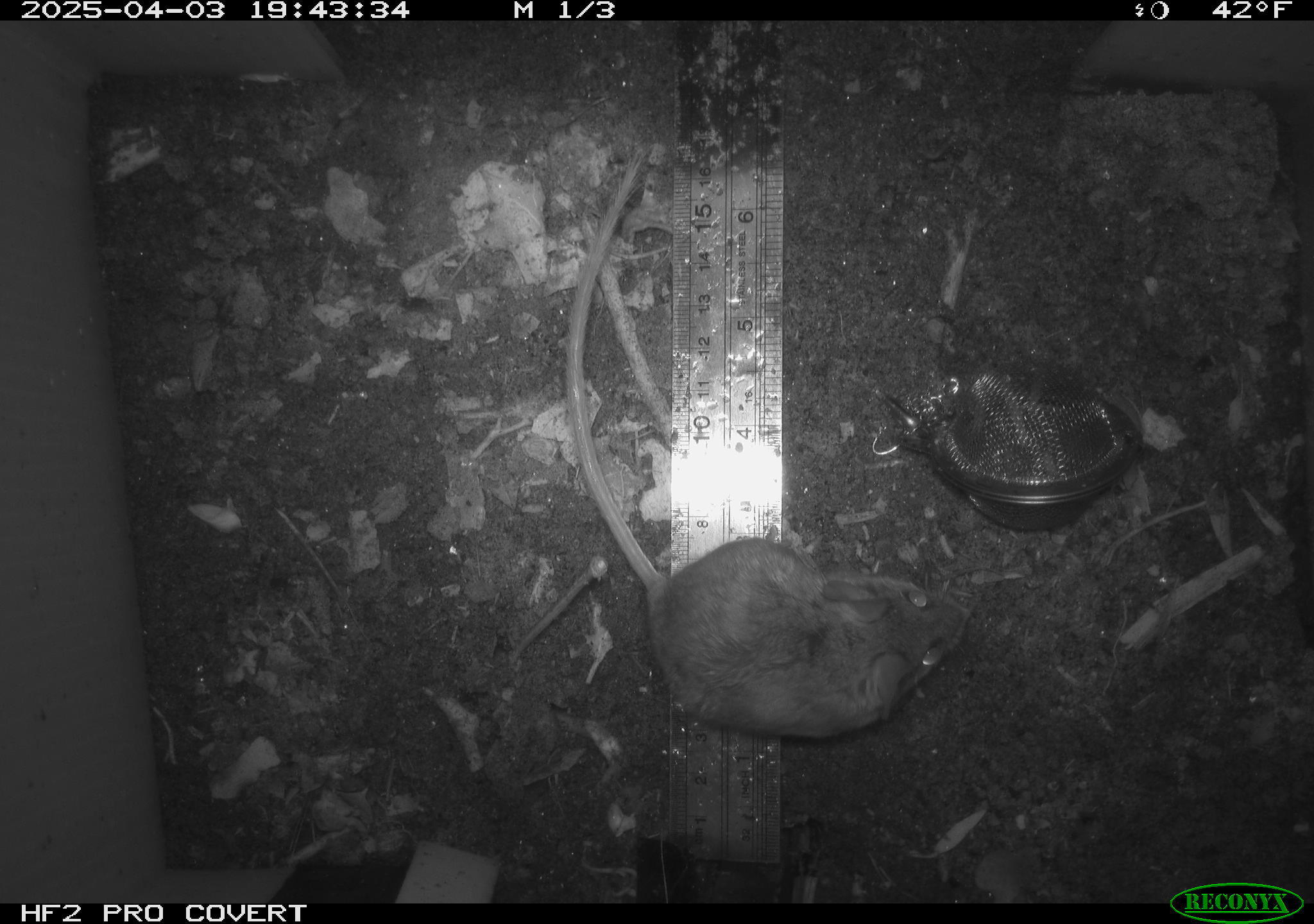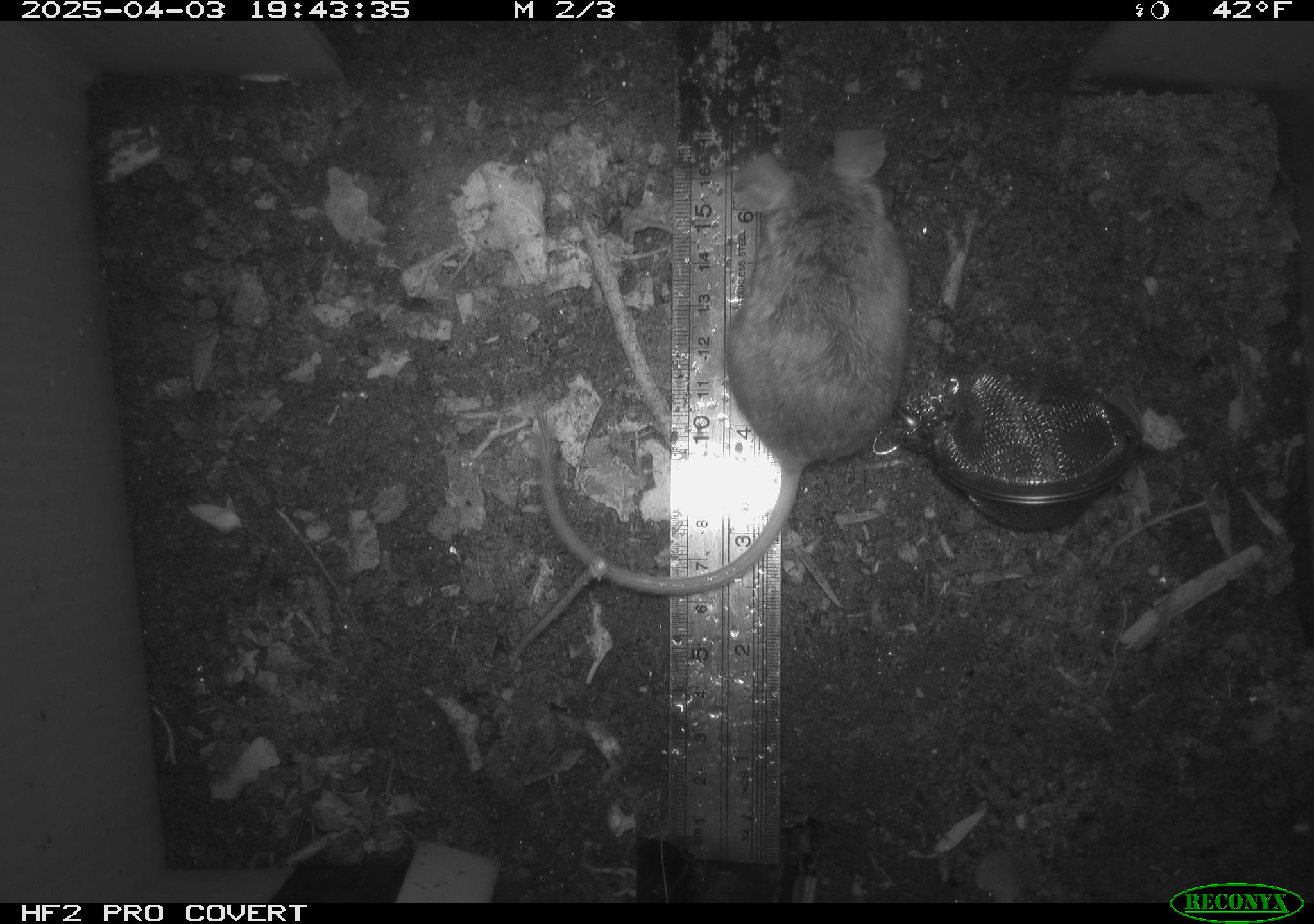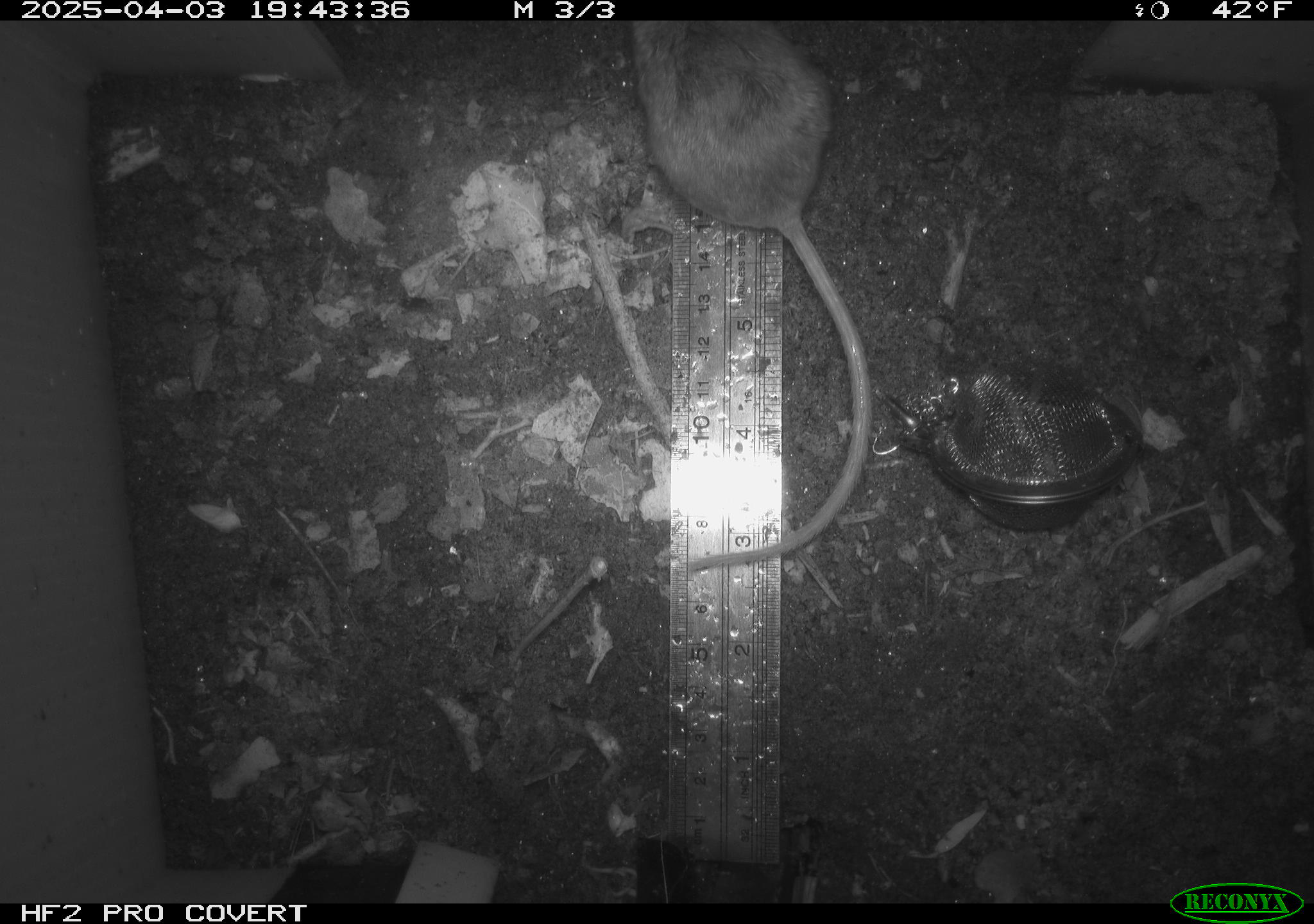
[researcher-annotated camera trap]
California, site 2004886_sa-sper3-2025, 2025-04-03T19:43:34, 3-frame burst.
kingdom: Animalia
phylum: Chordata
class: Mammalia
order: Rodentia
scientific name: Rodentia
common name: mouse species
Mouse species (Rodentia).